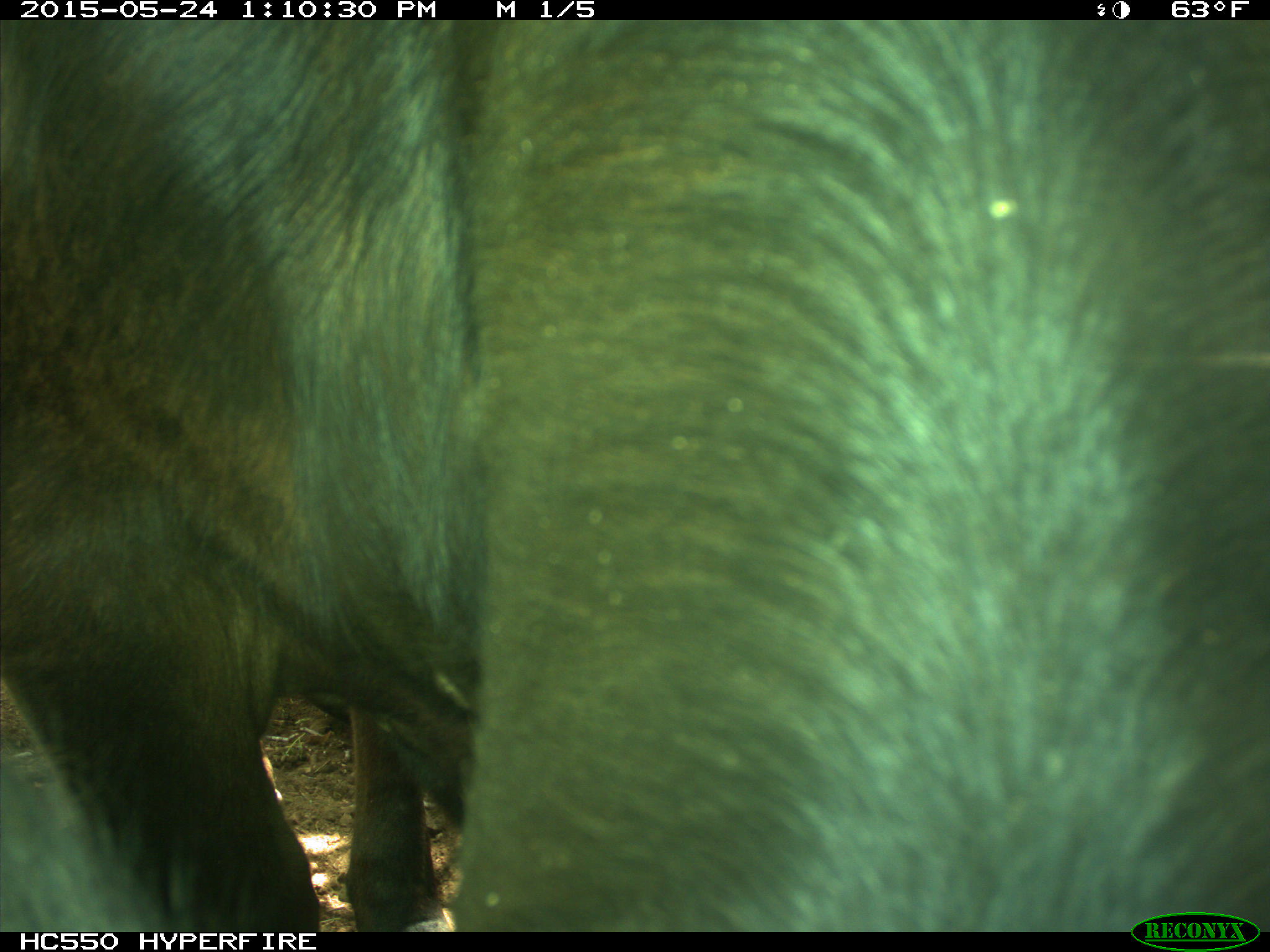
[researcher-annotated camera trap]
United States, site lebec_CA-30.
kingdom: Animalia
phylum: Chordata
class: Mammalia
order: Artiodactyla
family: Bovidae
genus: Bos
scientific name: Bos taurus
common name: domestic cow